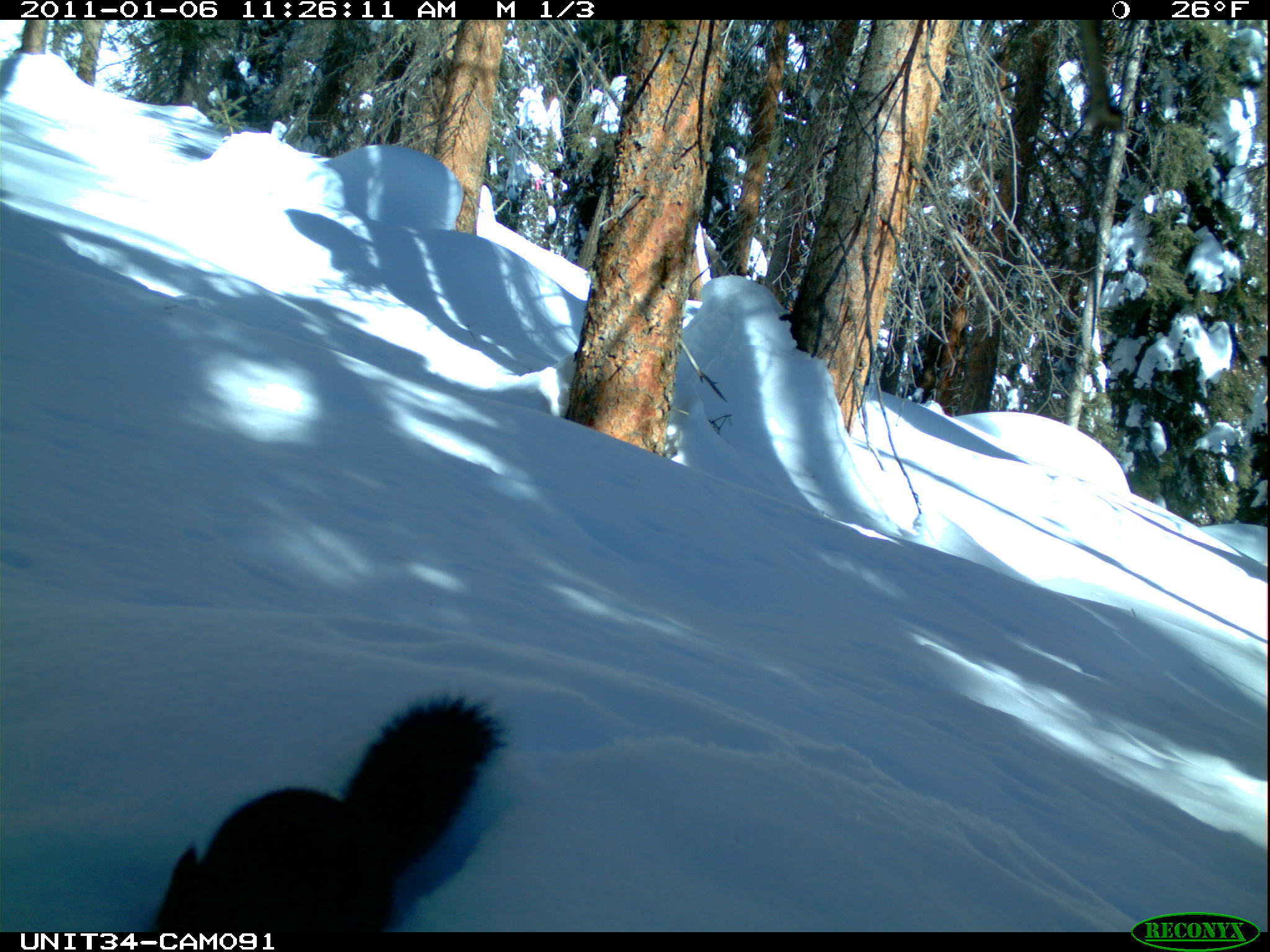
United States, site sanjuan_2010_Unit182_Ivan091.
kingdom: Animalia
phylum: Chordata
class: Mammalia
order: Rodentia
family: Sciuridae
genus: Tamiasciurus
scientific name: Tamiasciurus hudsonicus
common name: american red squirrel